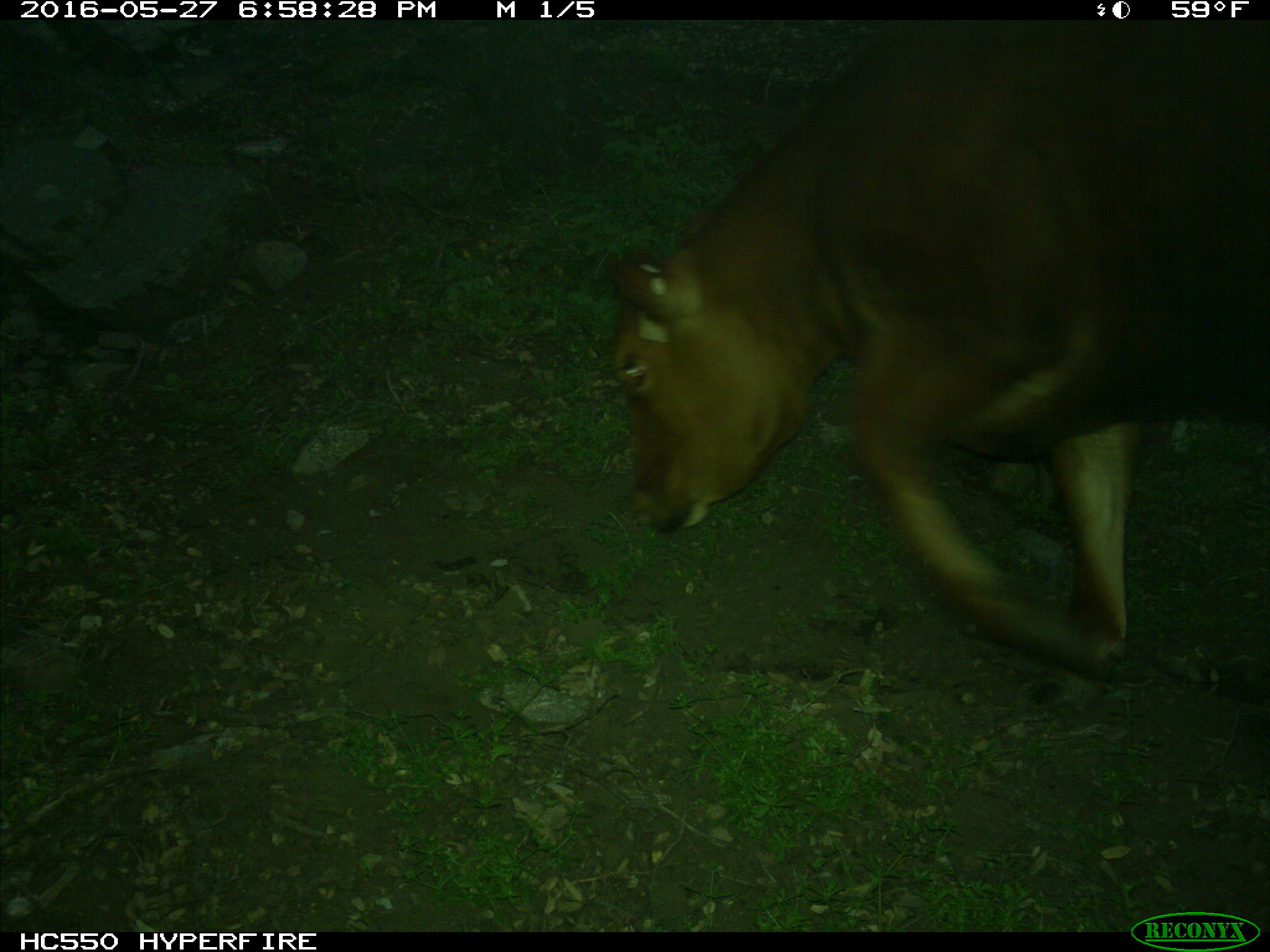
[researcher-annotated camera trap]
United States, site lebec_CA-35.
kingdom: Animalia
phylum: Chordata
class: Mammalia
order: Artiodactyla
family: Bovidae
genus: Bos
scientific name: Bos taurus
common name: domestic cow